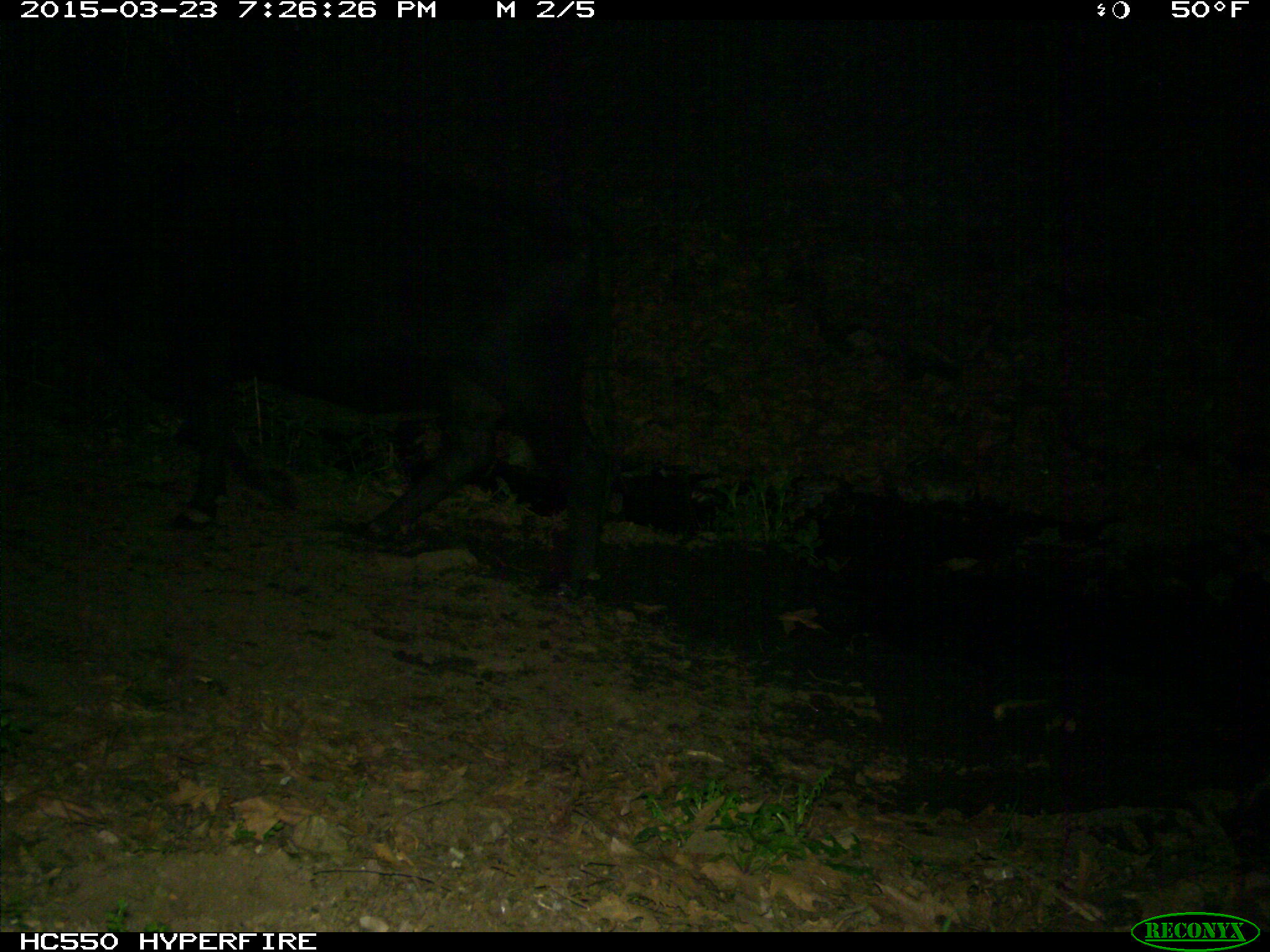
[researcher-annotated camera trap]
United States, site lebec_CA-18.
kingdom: Animalia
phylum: Chordata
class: Mammalia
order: Artiodactyla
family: Bovidae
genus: Bos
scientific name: Bos taurus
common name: domestic cow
Bos taurus (domestic cow).